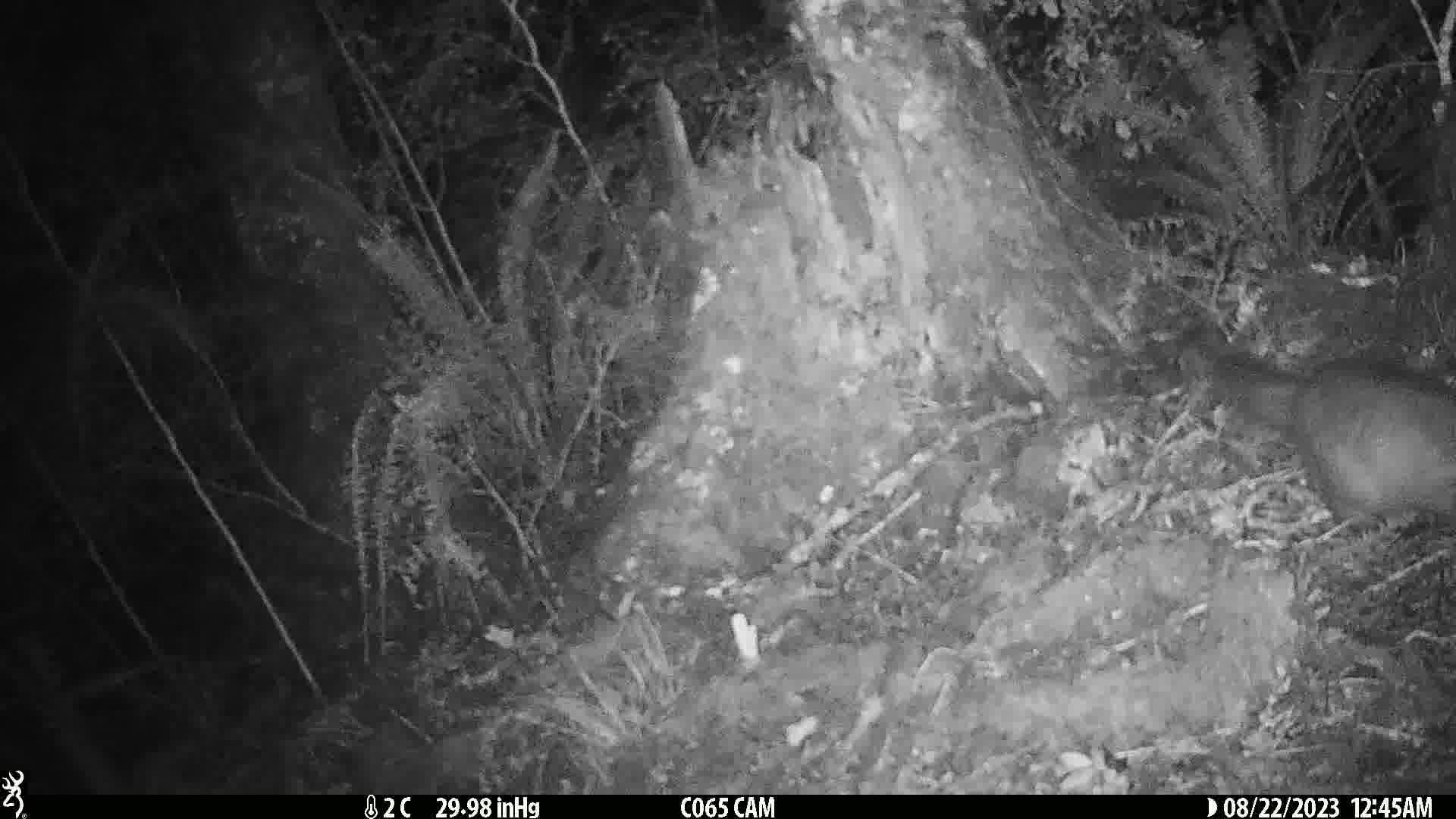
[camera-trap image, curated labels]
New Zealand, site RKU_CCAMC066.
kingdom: Animalia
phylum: Chordata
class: Mammalia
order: Diprotodontia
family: Phalangeridae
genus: Trichosurus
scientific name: Trichosurus vulpecula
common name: common brushtail possum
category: possum